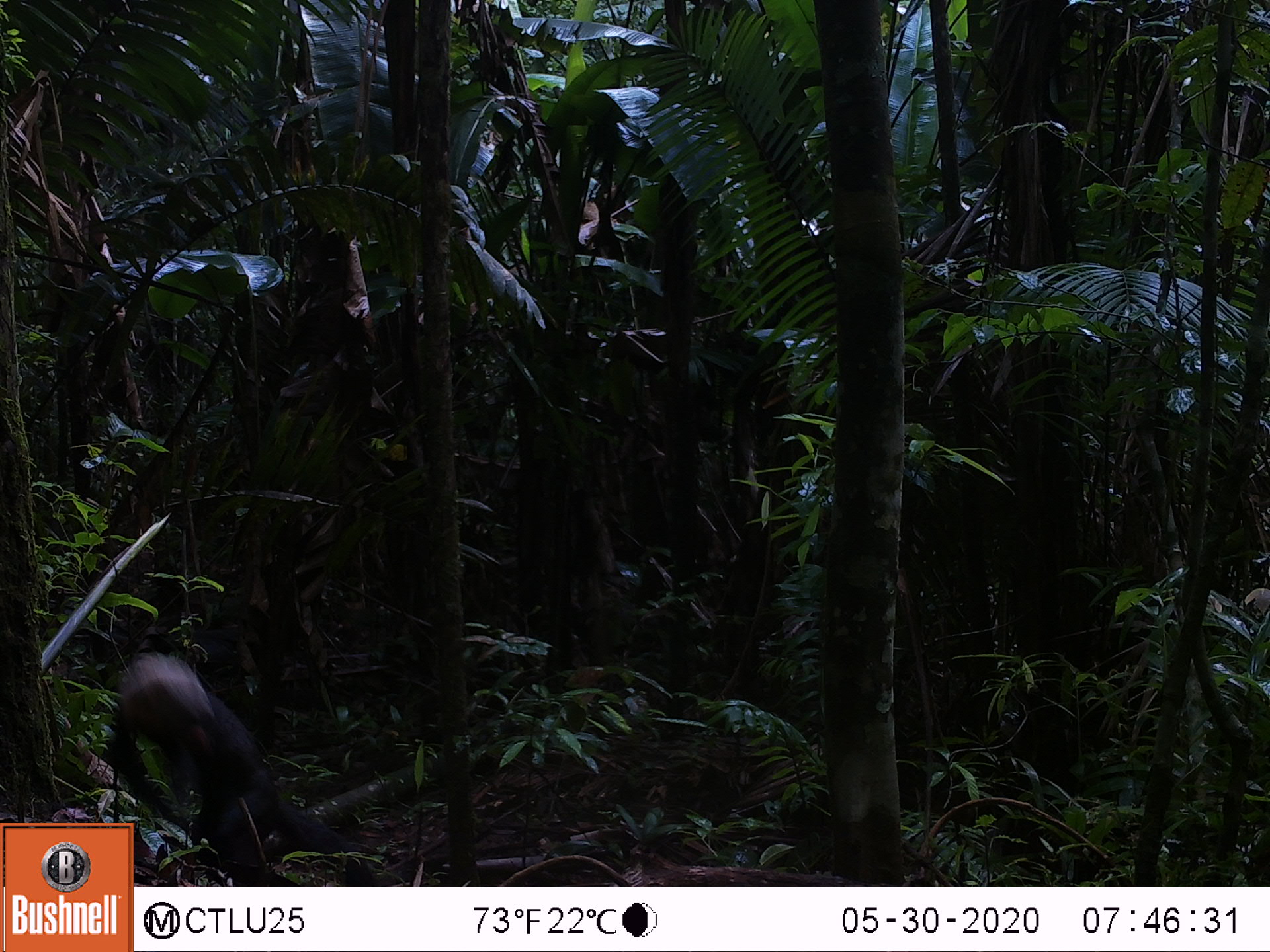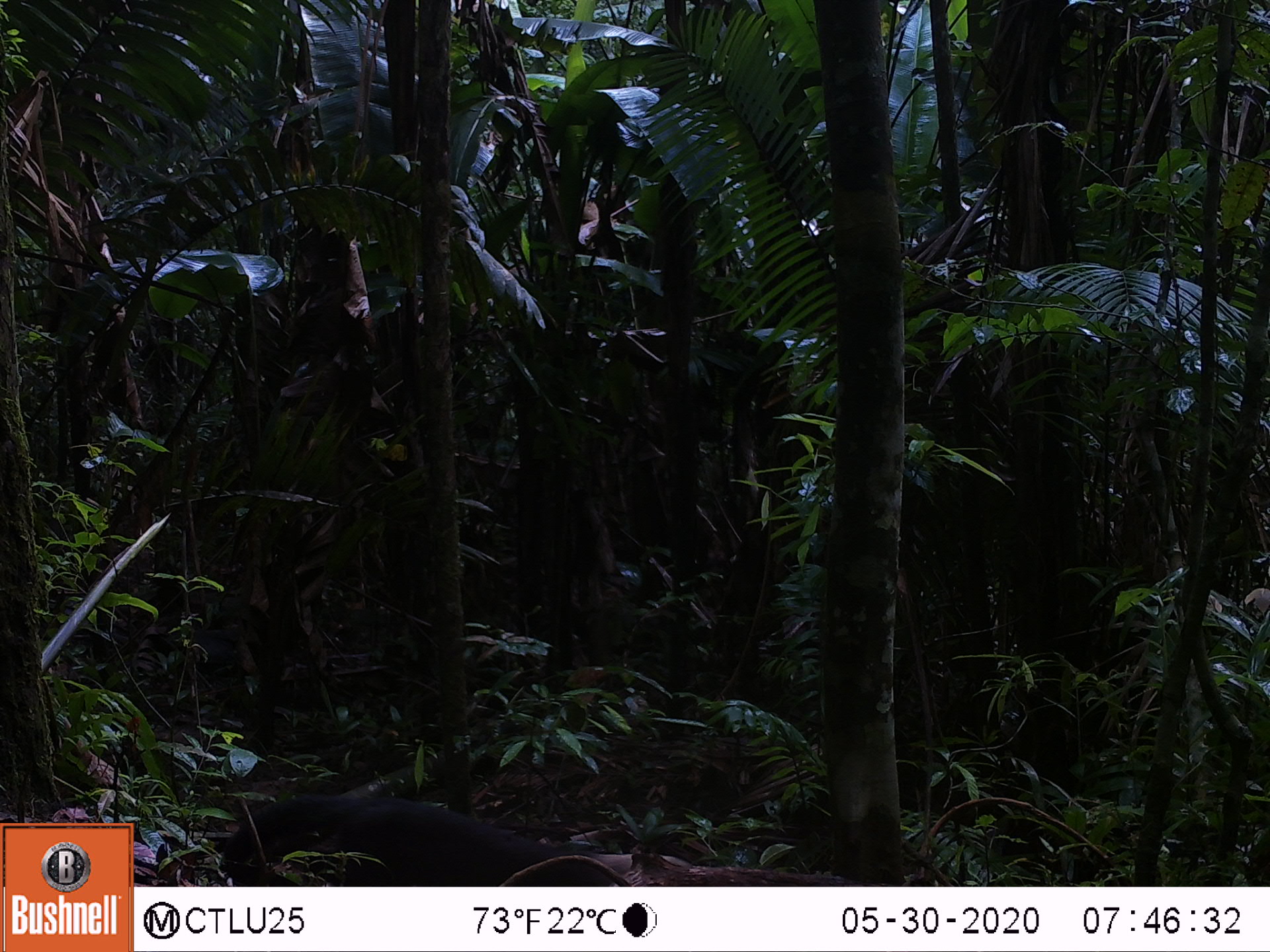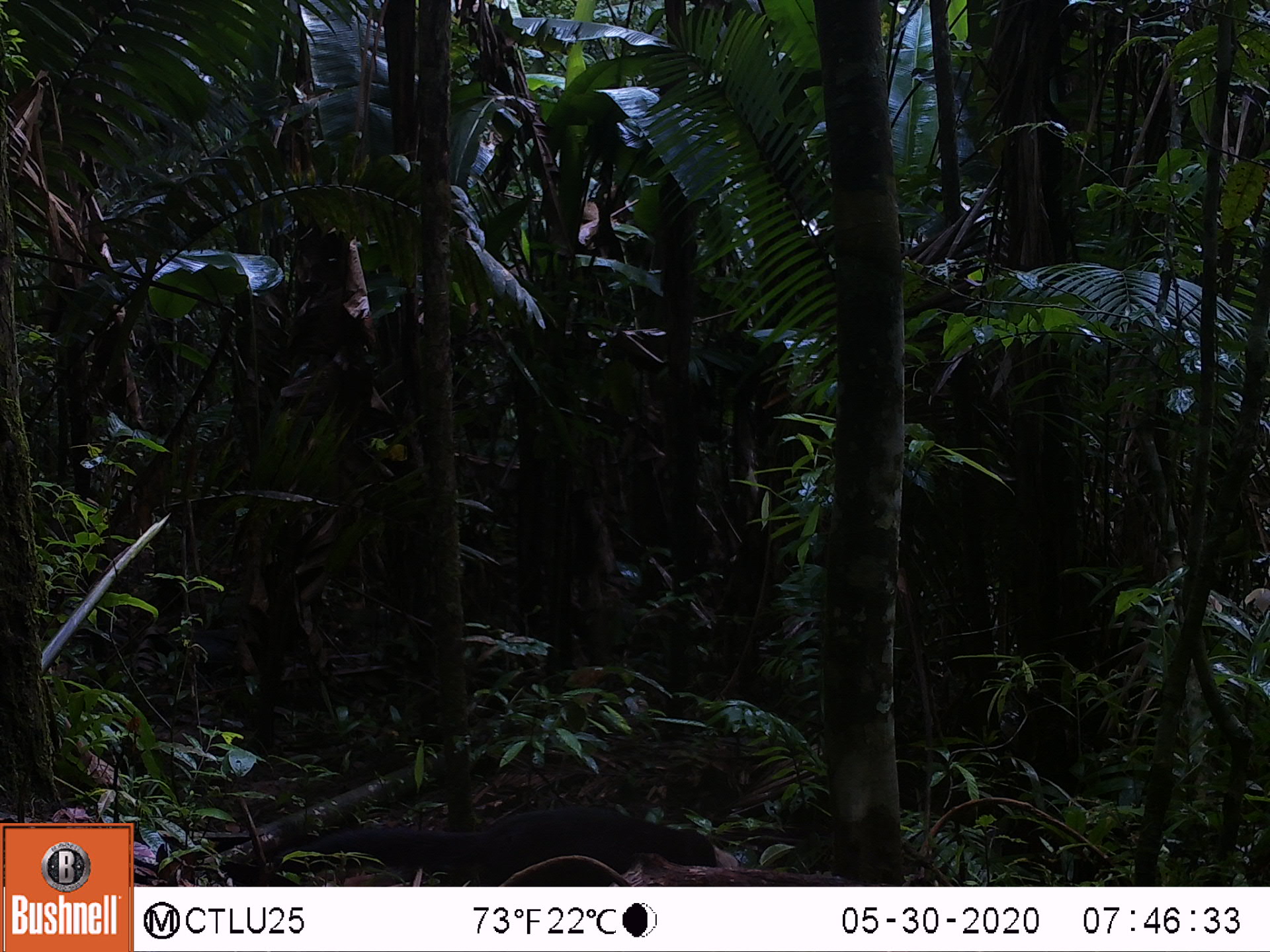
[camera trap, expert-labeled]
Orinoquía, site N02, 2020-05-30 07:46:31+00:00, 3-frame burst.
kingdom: Animalia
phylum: Chordata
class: Mammalia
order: Carnivora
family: Mustelidae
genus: Eira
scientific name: Eira barbara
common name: tayra